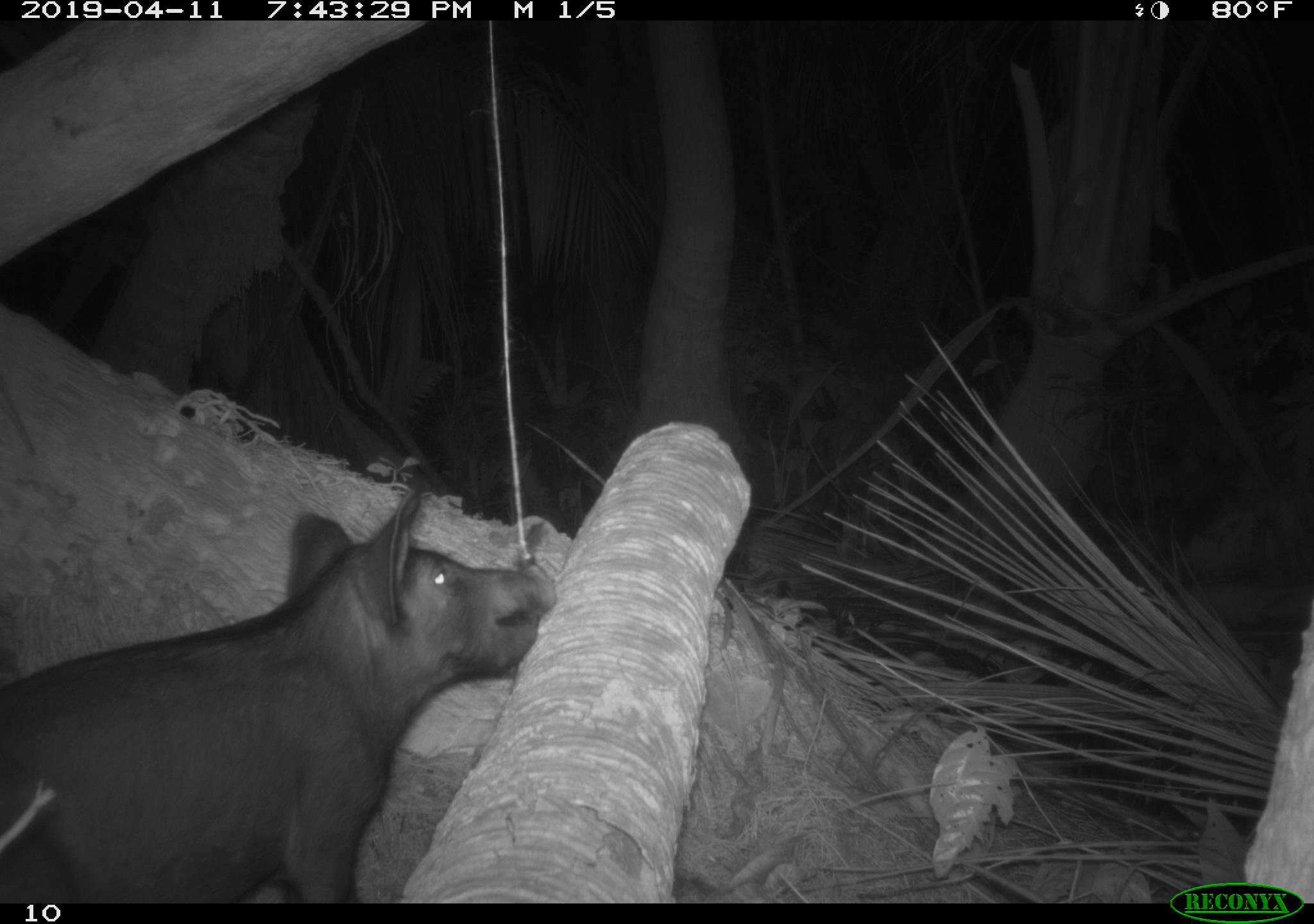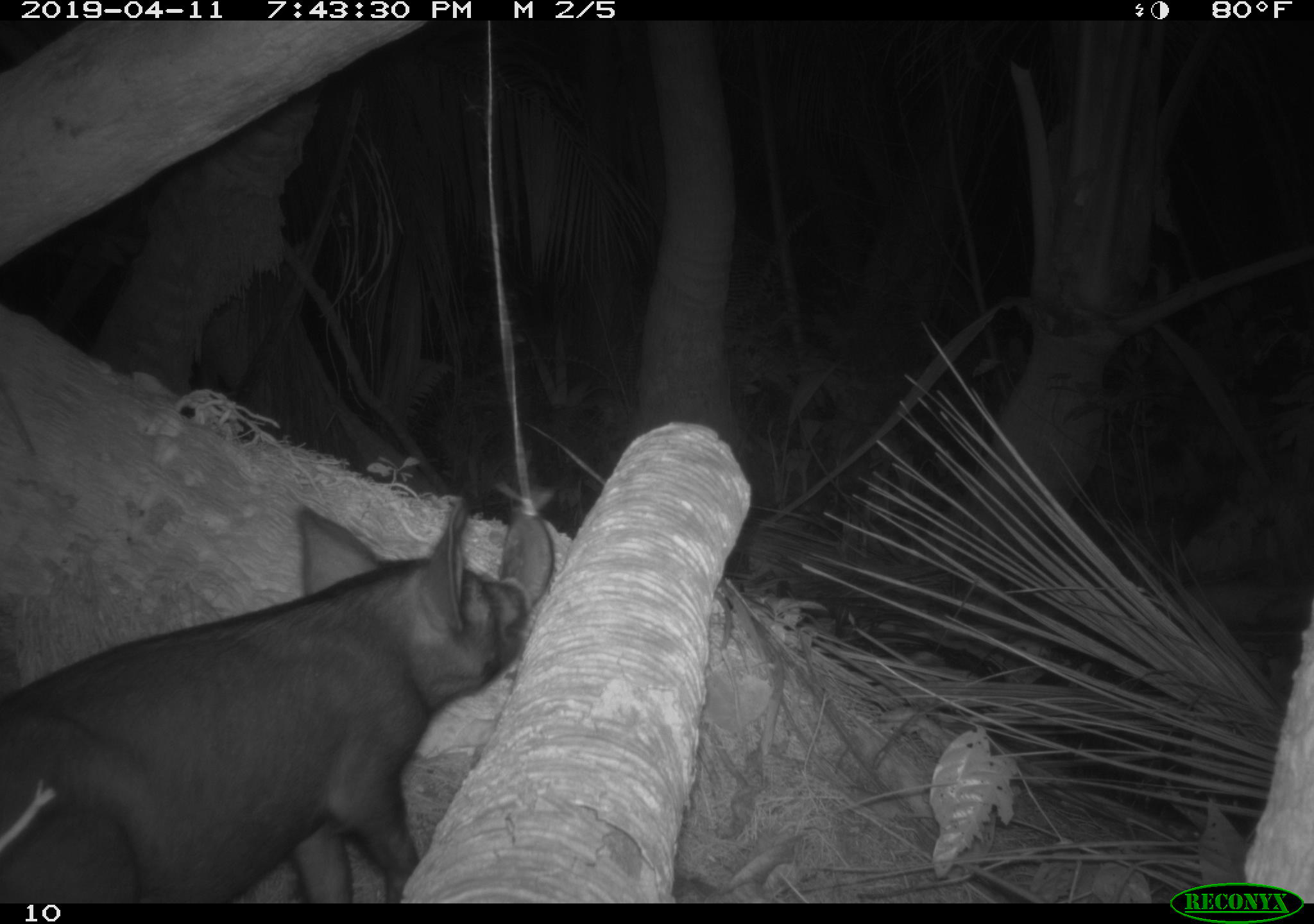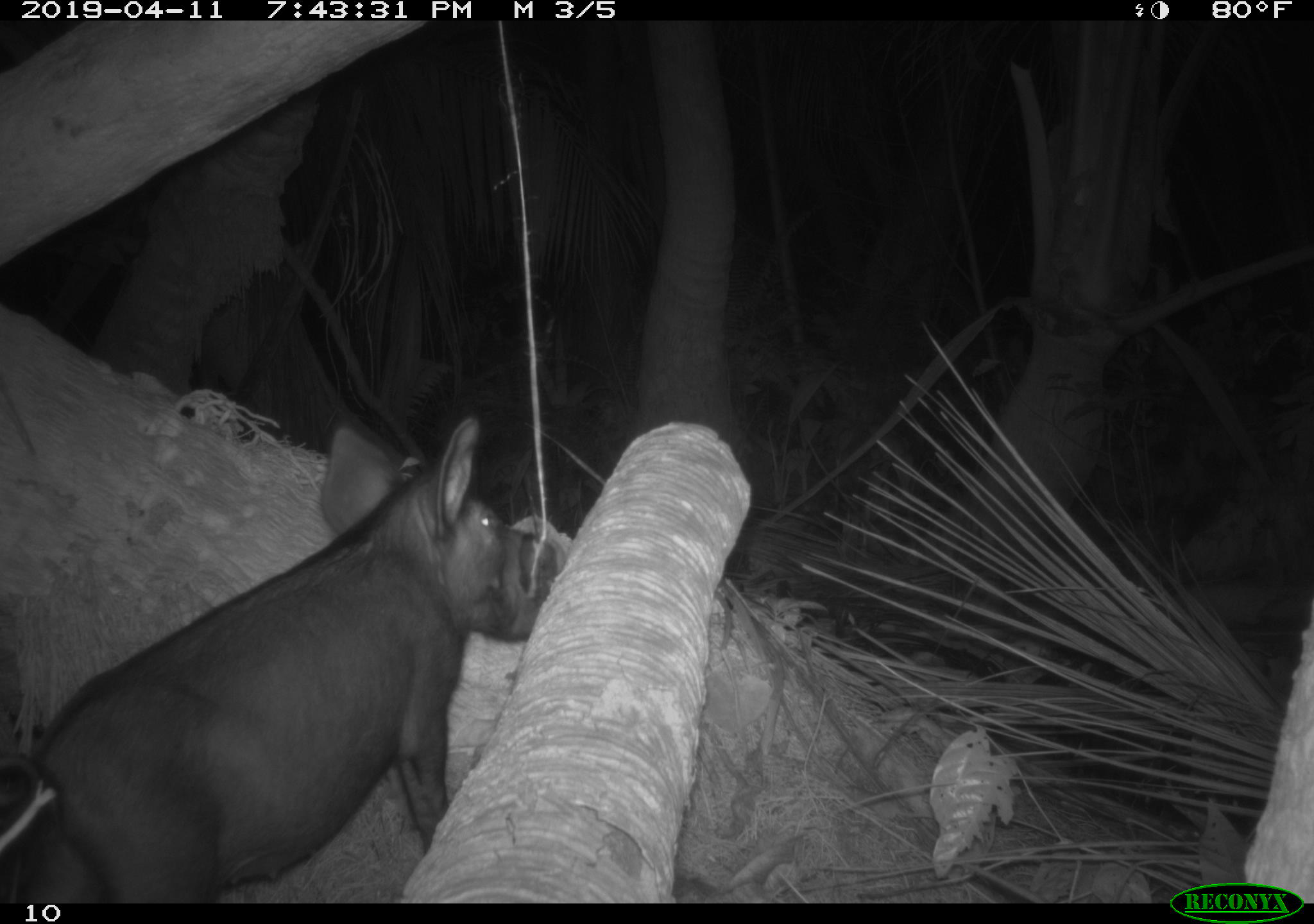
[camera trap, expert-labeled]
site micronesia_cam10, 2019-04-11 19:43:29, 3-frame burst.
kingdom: Animalia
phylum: Chordata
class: Mammalia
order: Artiodactyla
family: Suidae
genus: Sus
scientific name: Sus scrofa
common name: pig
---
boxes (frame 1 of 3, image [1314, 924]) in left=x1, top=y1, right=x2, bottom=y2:
pig: left=0, top=475, right=560, bottom=905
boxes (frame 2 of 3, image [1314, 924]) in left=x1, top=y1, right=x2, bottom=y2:
pig: left=0, top=491, right=550, bottom=904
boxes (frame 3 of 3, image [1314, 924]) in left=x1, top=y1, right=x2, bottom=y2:
pig: left=2, top=407, right=539, bottom=903